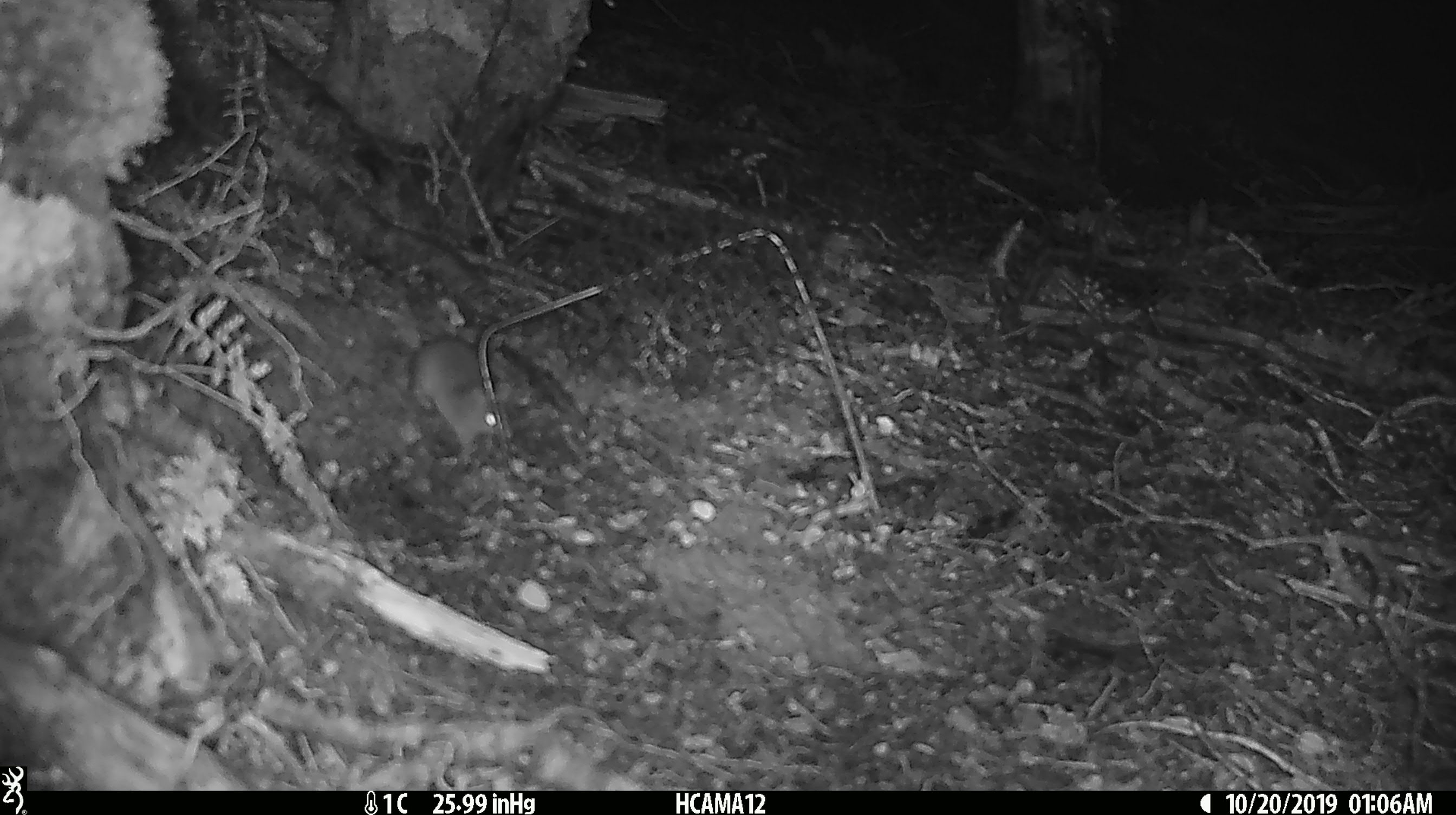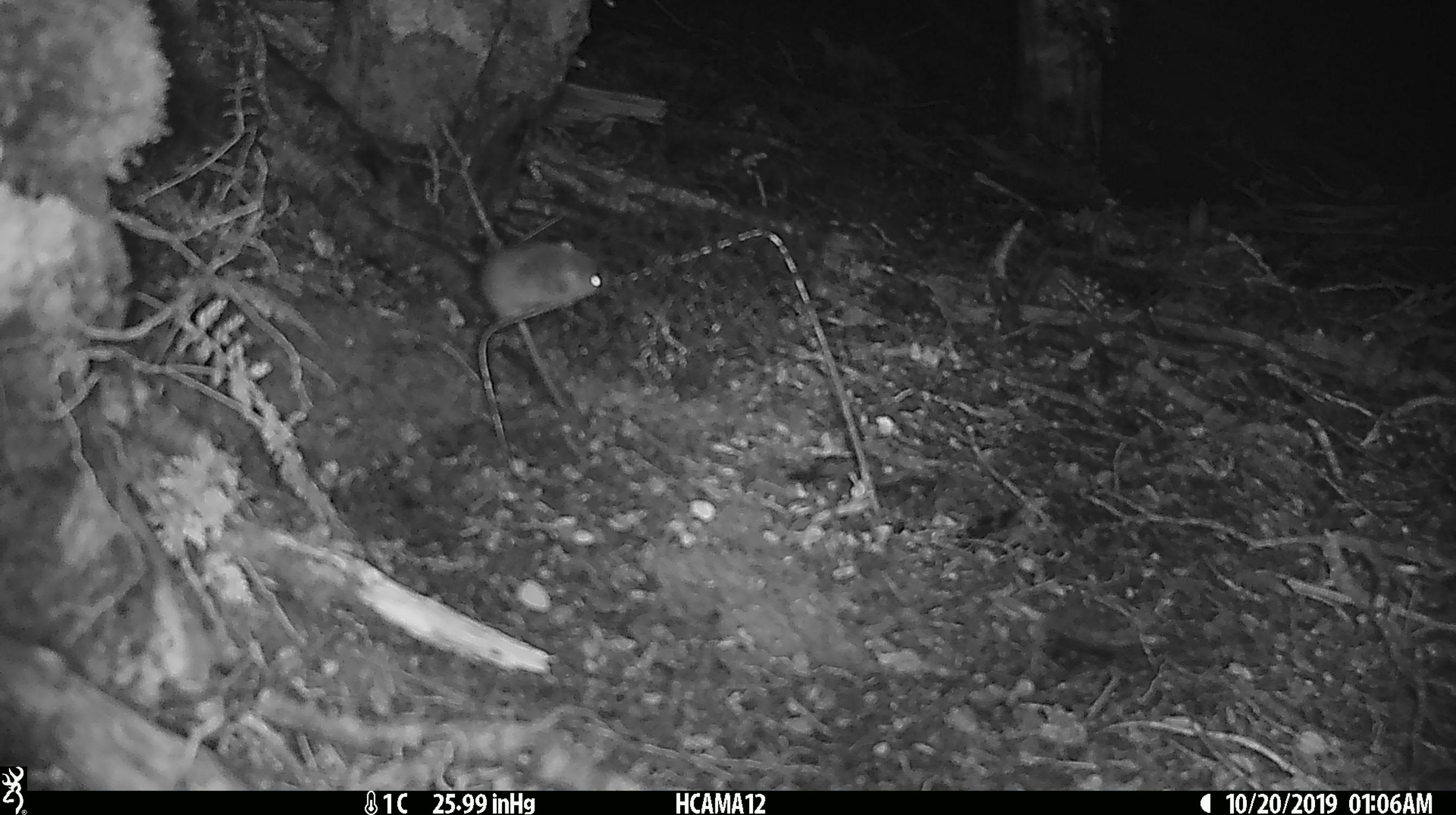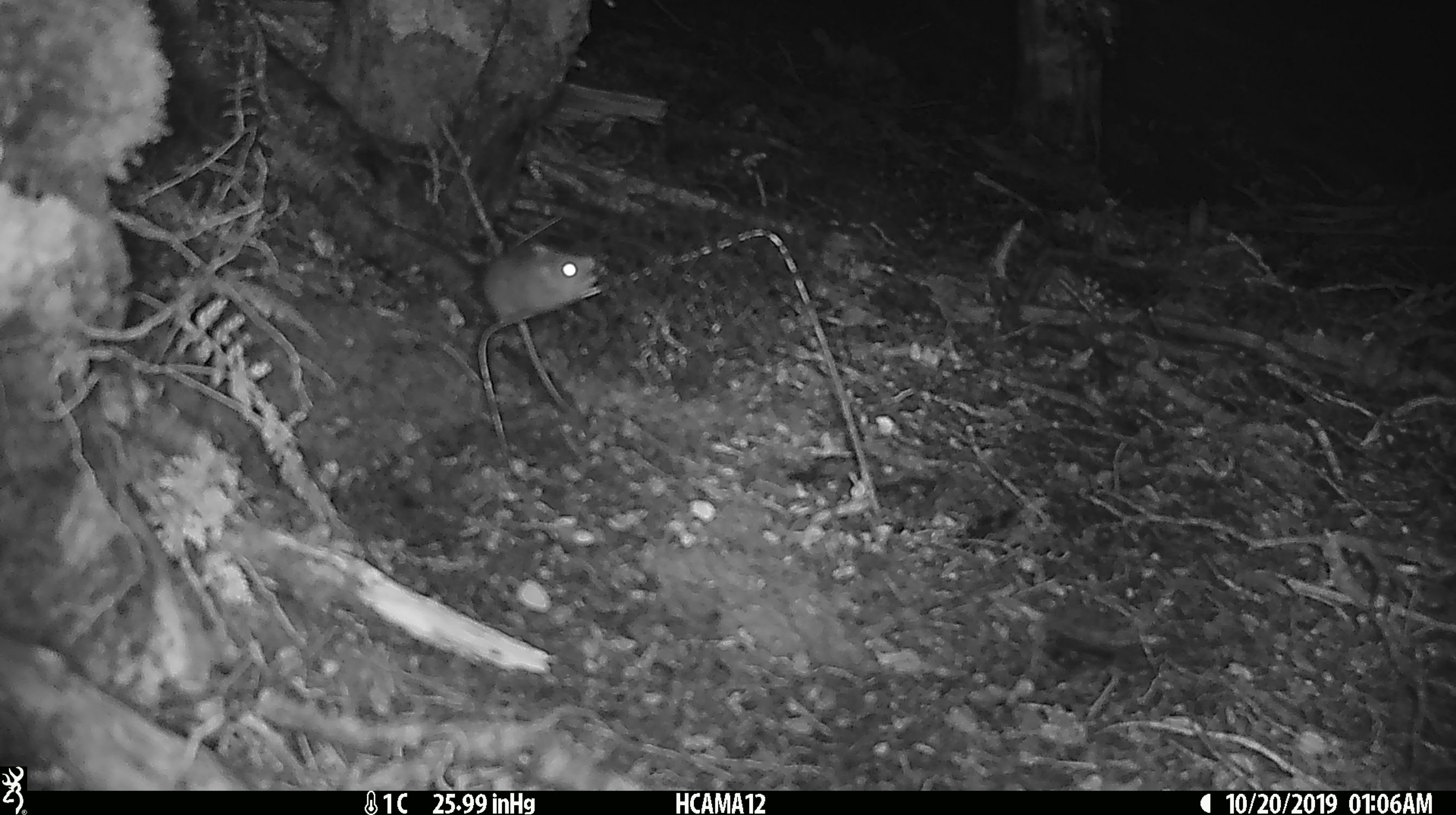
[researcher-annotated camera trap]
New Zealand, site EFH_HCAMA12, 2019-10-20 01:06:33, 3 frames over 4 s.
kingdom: Animalia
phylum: Chordata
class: Mammalia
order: Rodentia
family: Muridae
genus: Mus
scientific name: Mus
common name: mouse